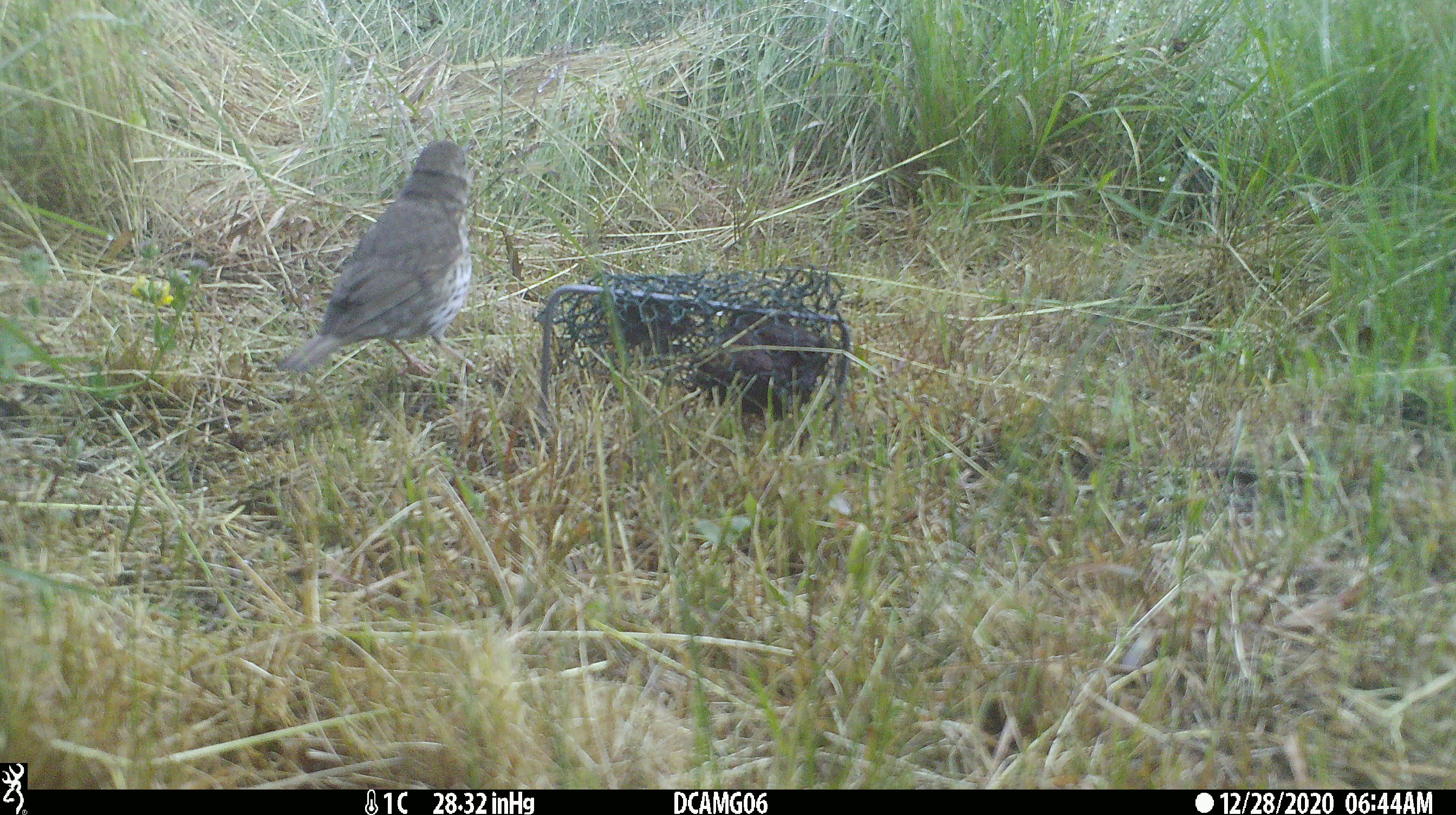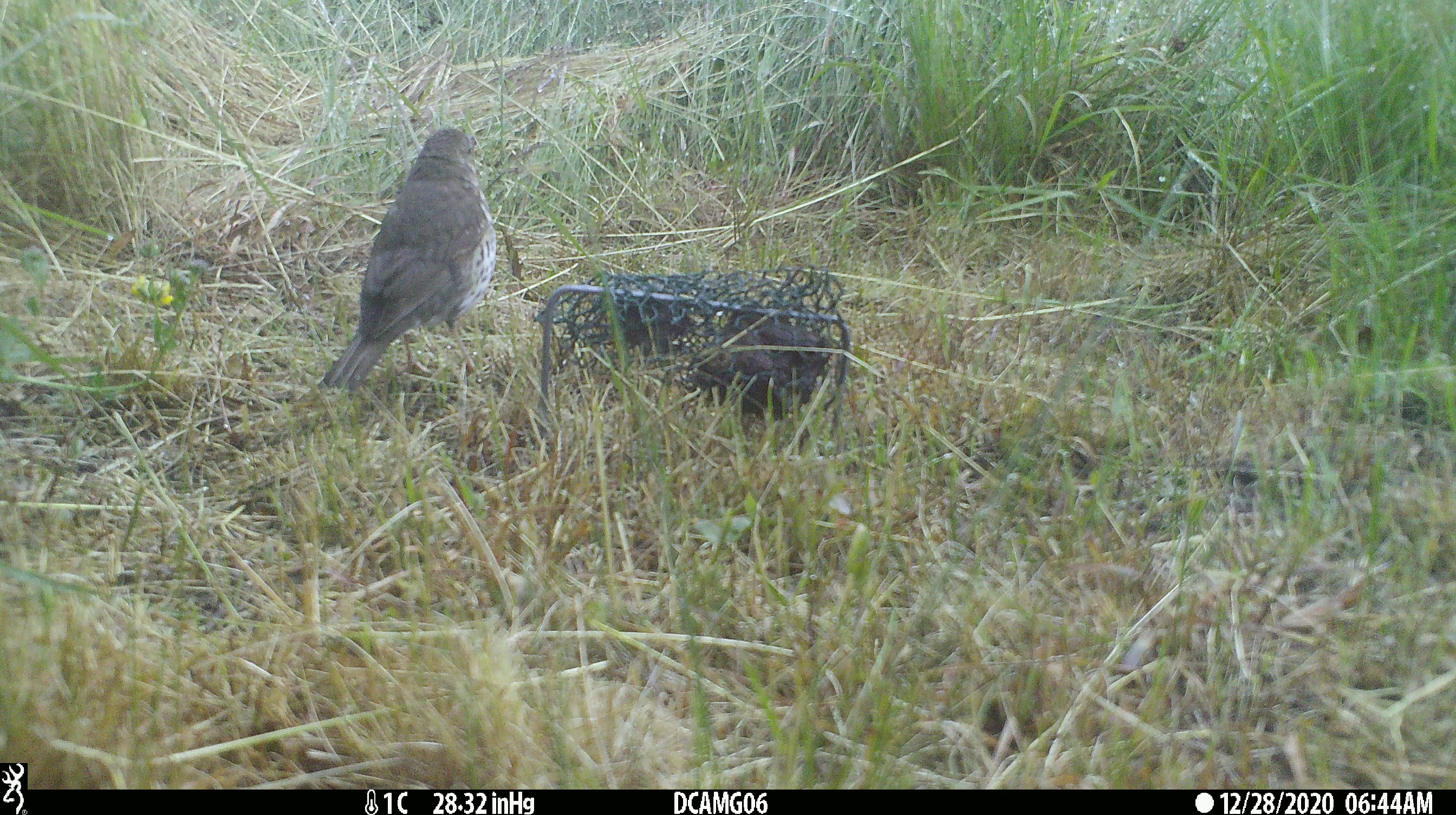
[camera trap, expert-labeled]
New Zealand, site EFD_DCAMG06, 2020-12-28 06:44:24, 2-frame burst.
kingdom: Animalia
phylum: Chordata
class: Aves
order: Passeriformes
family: Turdidae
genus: Turdus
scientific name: Turdus philomelos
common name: song thrush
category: thrush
Thrush (song thrush) (Turdus philomelos).